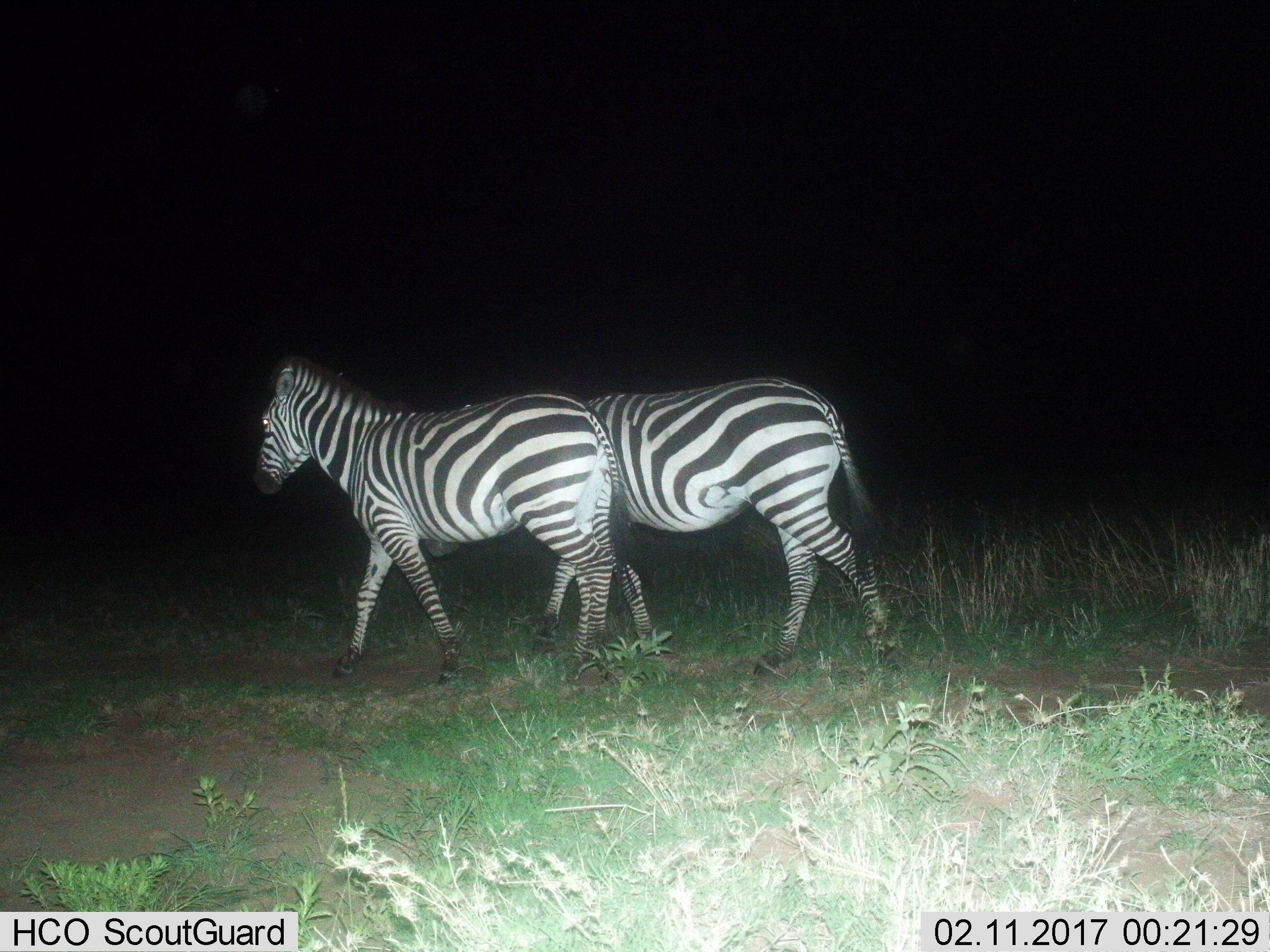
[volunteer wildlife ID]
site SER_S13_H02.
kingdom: Animalia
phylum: Chordata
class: Mammalia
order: Perissodactyla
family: Equidae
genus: Equus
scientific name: Equus quagga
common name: plains zebra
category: zebraplains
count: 2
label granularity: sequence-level